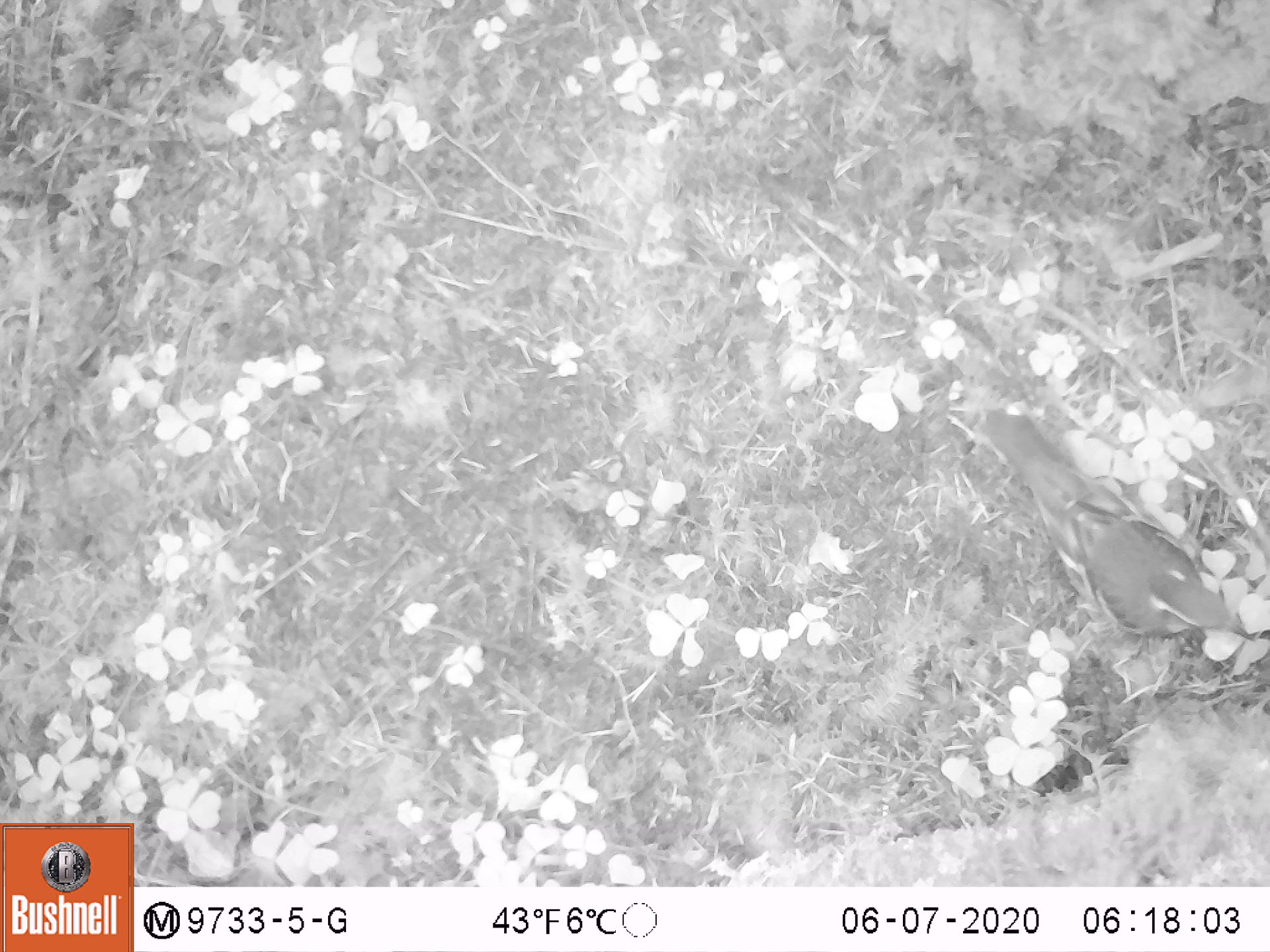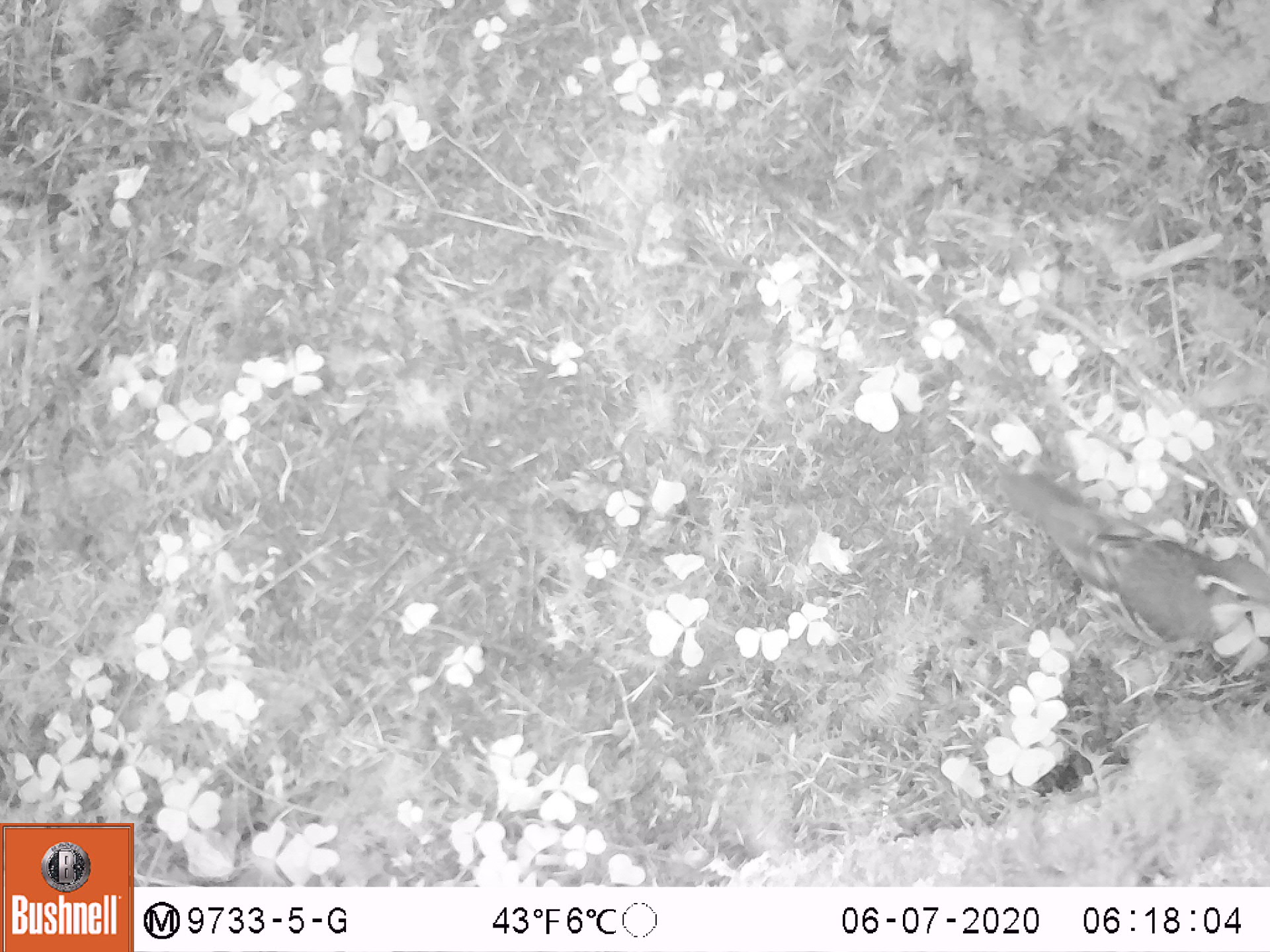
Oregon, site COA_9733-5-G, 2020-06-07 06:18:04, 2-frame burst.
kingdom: Animalia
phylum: Chordata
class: Aves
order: Passeriformes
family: Turdidae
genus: Ixoreus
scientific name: Ixoreus naevius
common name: varied thrush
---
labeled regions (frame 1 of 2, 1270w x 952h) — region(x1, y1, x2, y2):
varied thrush: region(979, 407, 1246, 644)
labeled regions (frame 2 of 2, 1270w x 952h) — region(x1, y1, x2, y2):
varied thrush: region(1002, 465, 1259, 669)